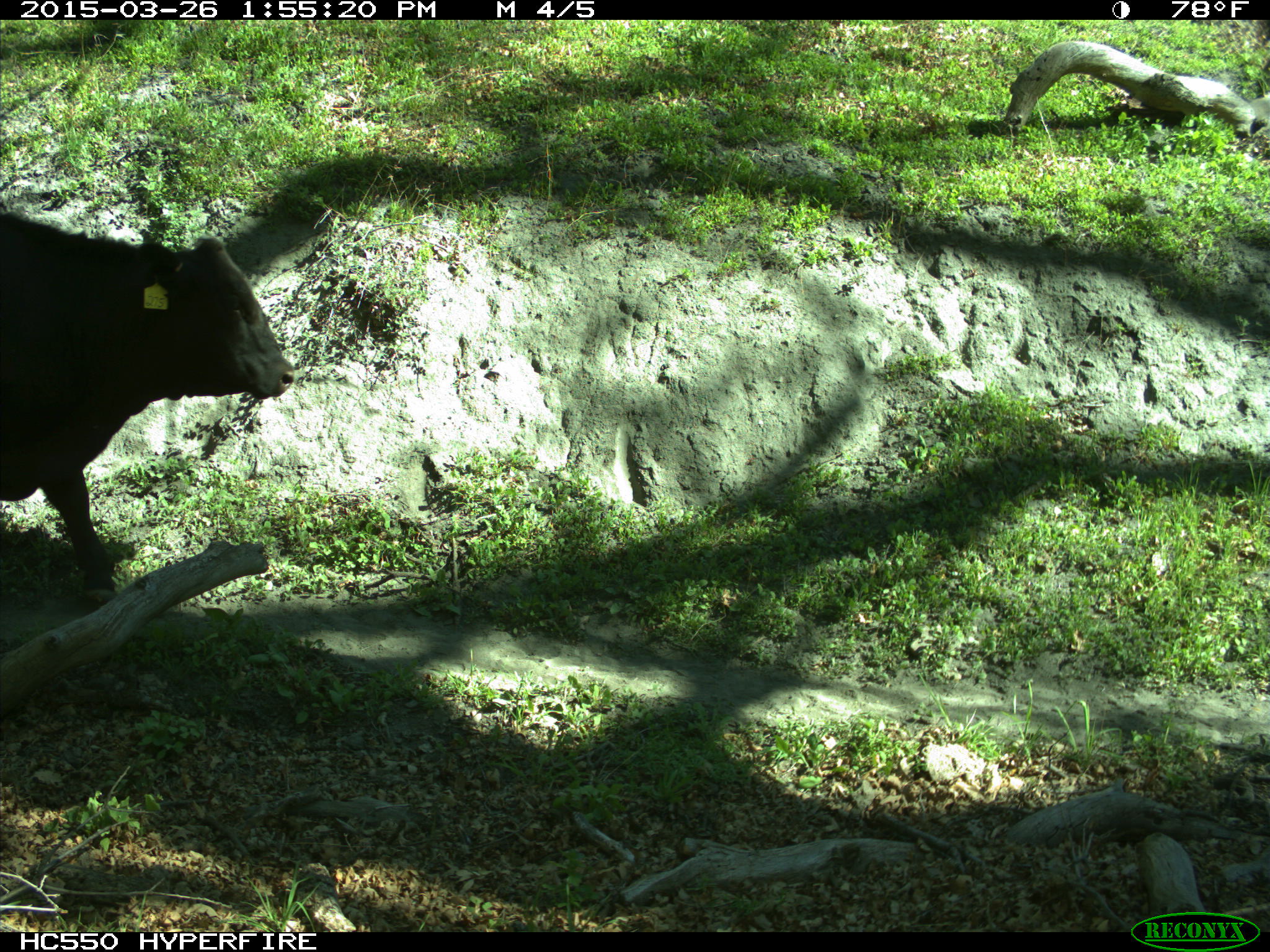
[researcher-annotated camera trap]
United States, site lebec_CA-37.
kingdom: Animalia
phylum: Chordata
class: Mammalia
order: Artiodactyla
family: Bovidae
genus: Bos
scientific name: Bos taurus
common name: domestic cow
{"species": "Bos taurus (domestic cow)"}